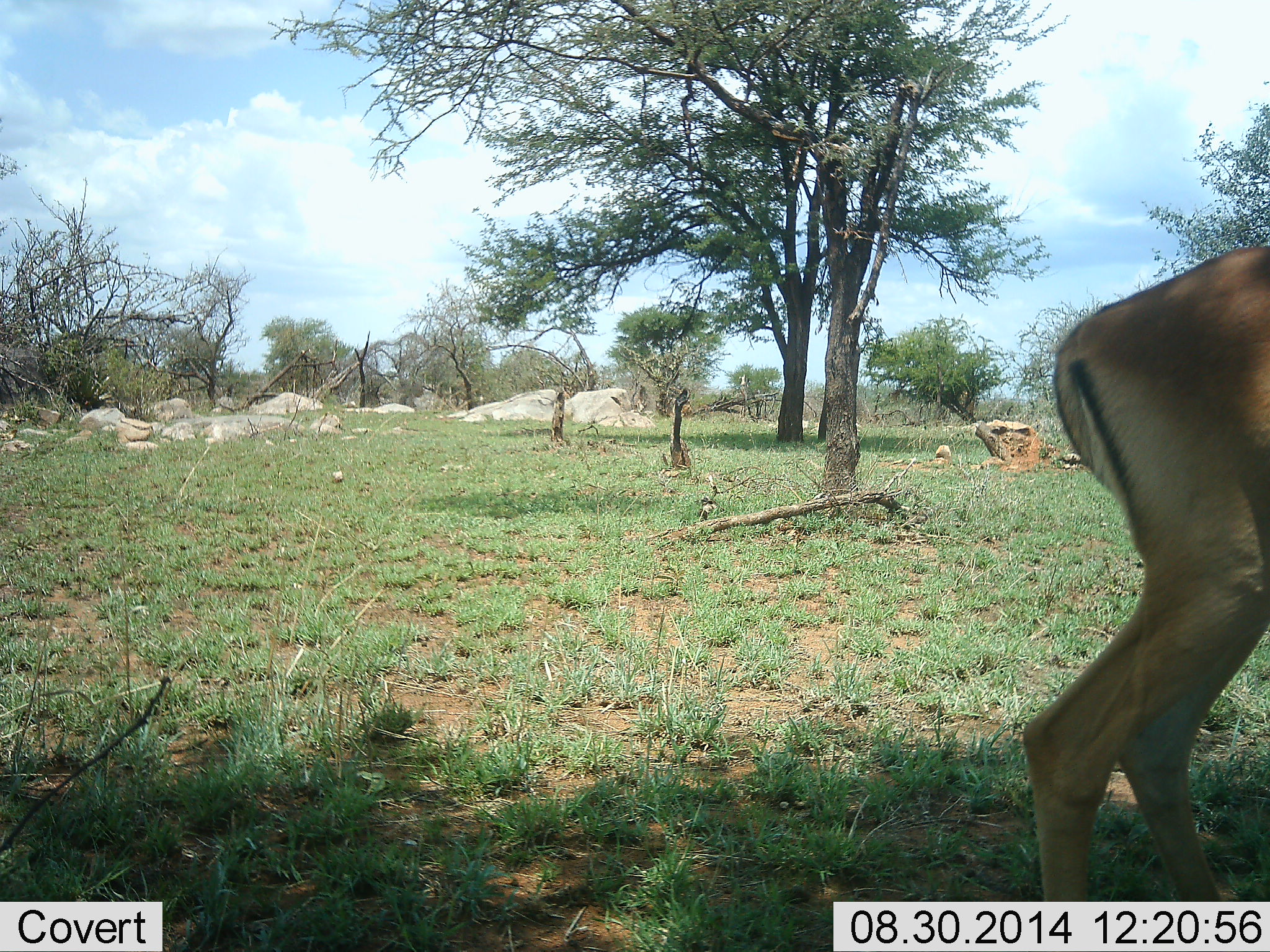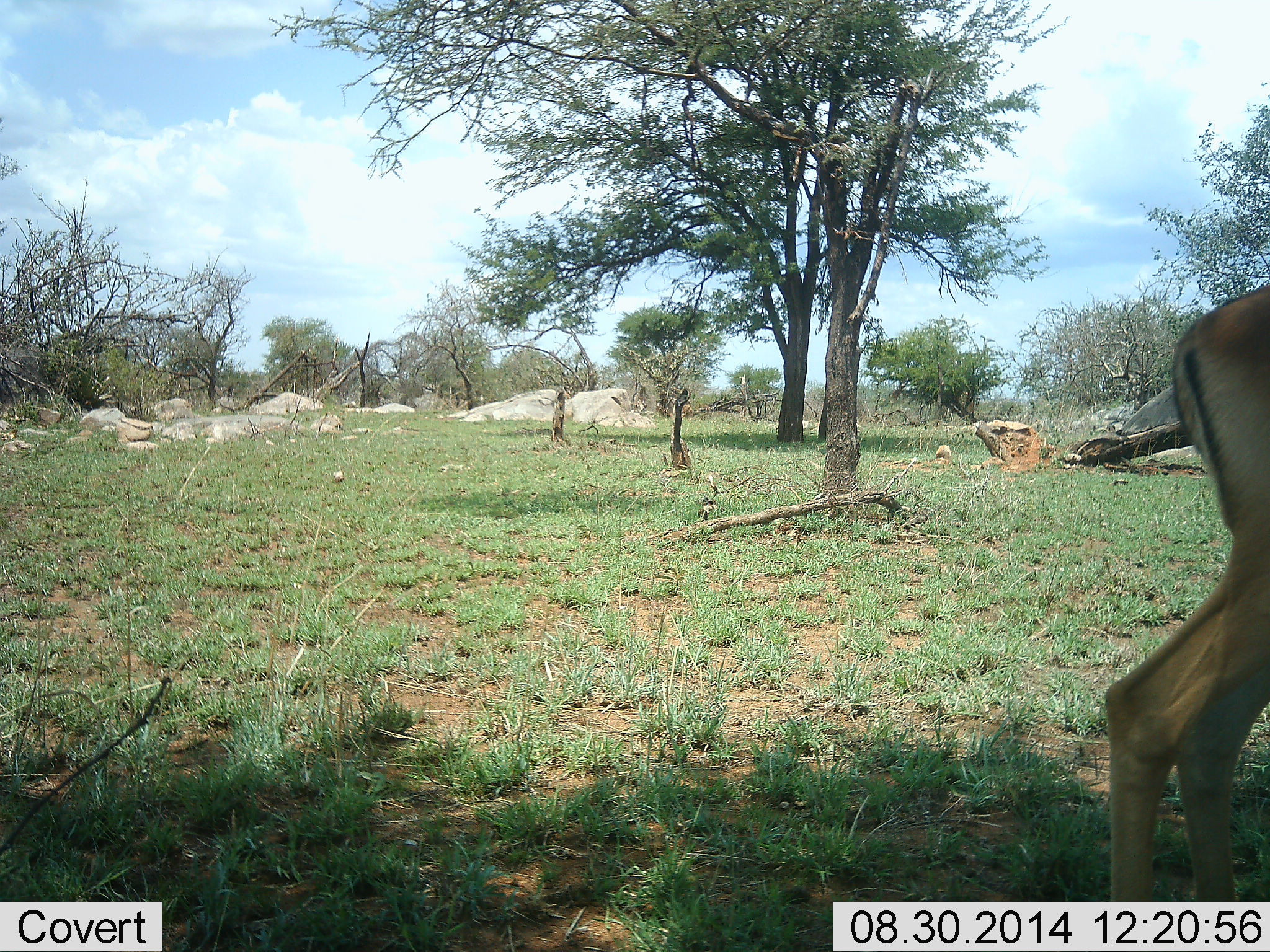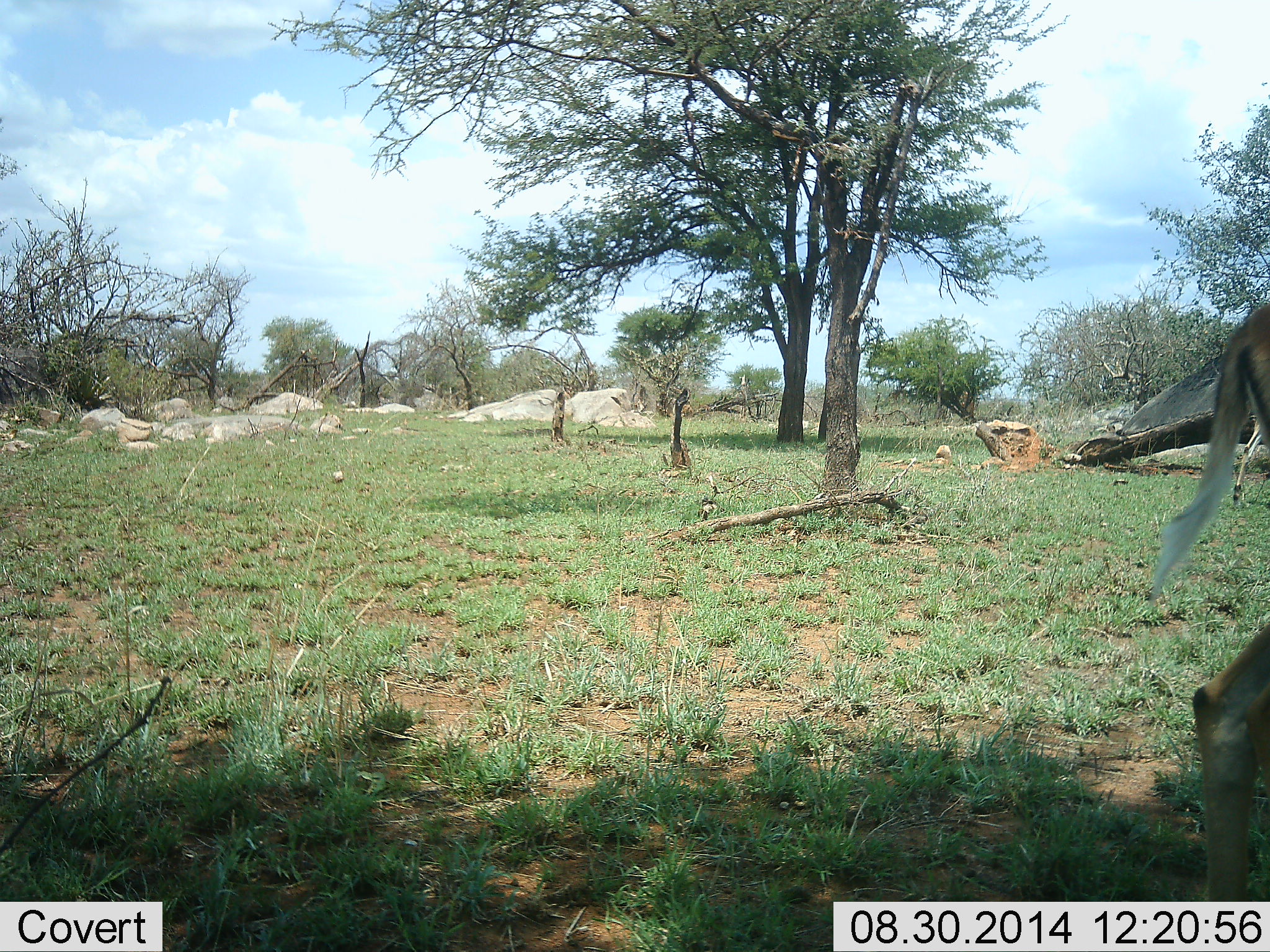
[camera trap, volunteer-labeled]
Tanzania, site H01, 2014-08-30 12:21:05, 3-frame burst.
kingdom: Animalia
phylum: Chordata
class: Mammalia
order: Artiodactyla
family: Bovidae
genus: Aepyceros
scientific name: Aepyceros melampus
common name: impala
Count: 1.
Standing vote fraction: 60%.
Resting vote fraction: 0%.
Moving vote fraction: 60%.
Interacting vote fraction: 0%.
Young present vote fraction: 0%.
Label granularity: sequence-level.